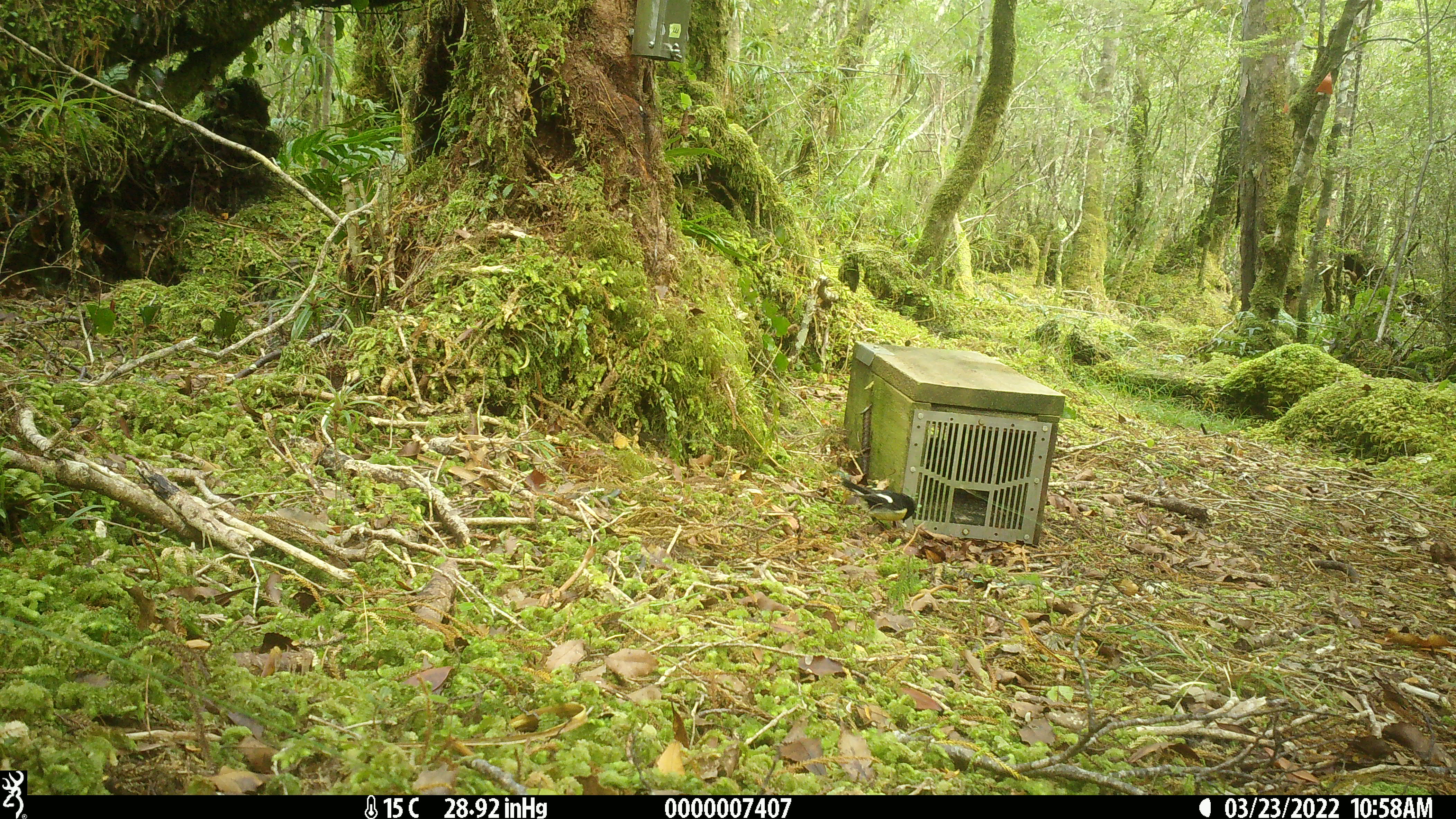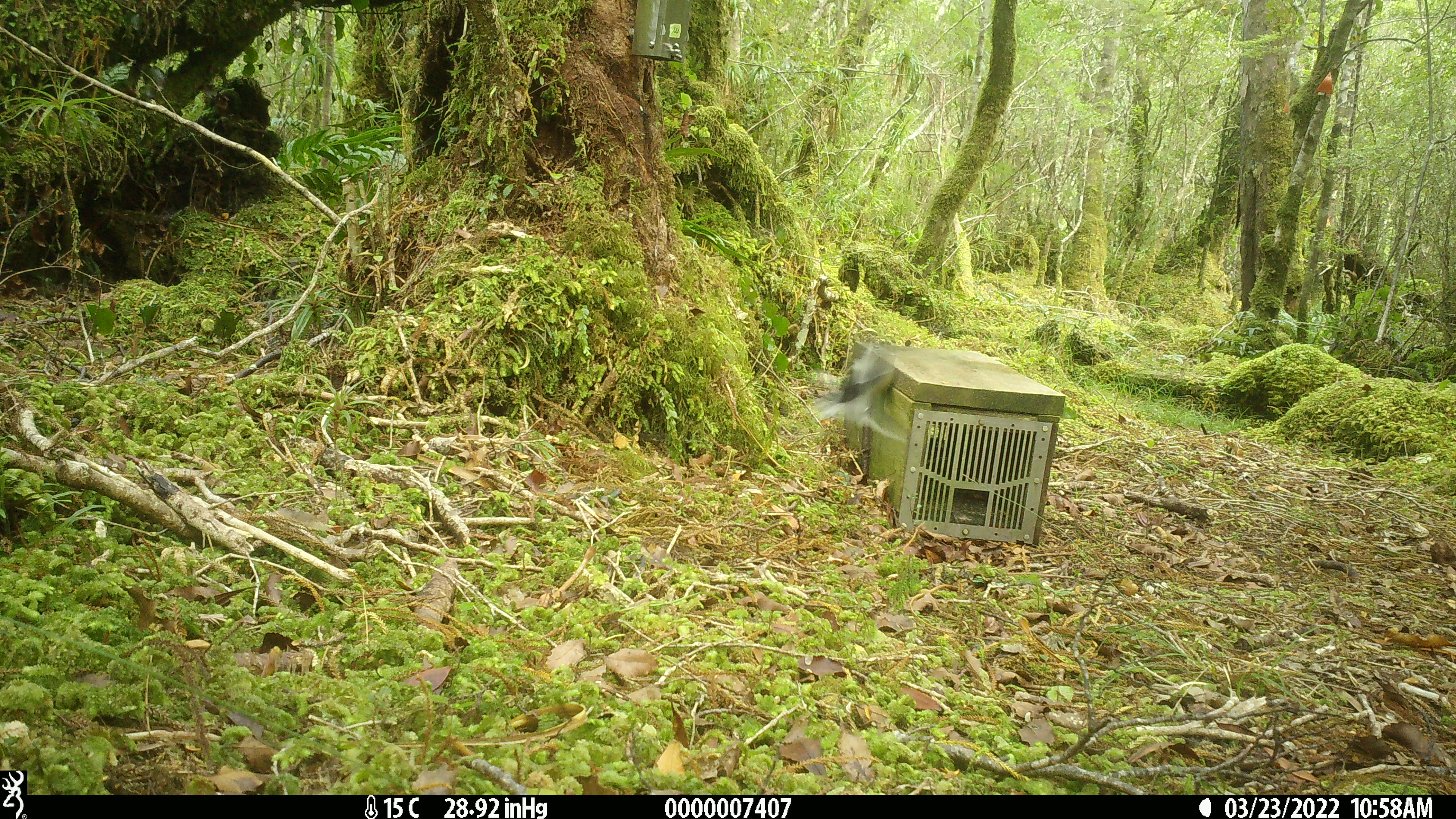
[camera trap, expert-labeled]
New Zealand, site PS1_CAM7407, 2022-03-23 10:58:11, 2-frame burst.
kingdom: Animalia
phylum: Chordata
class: Aves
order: Passeriformes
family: Petroicidae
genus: Petroica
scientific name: Petroica macrocephala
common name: tomtit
Tomtit (Petroica macrocephala).